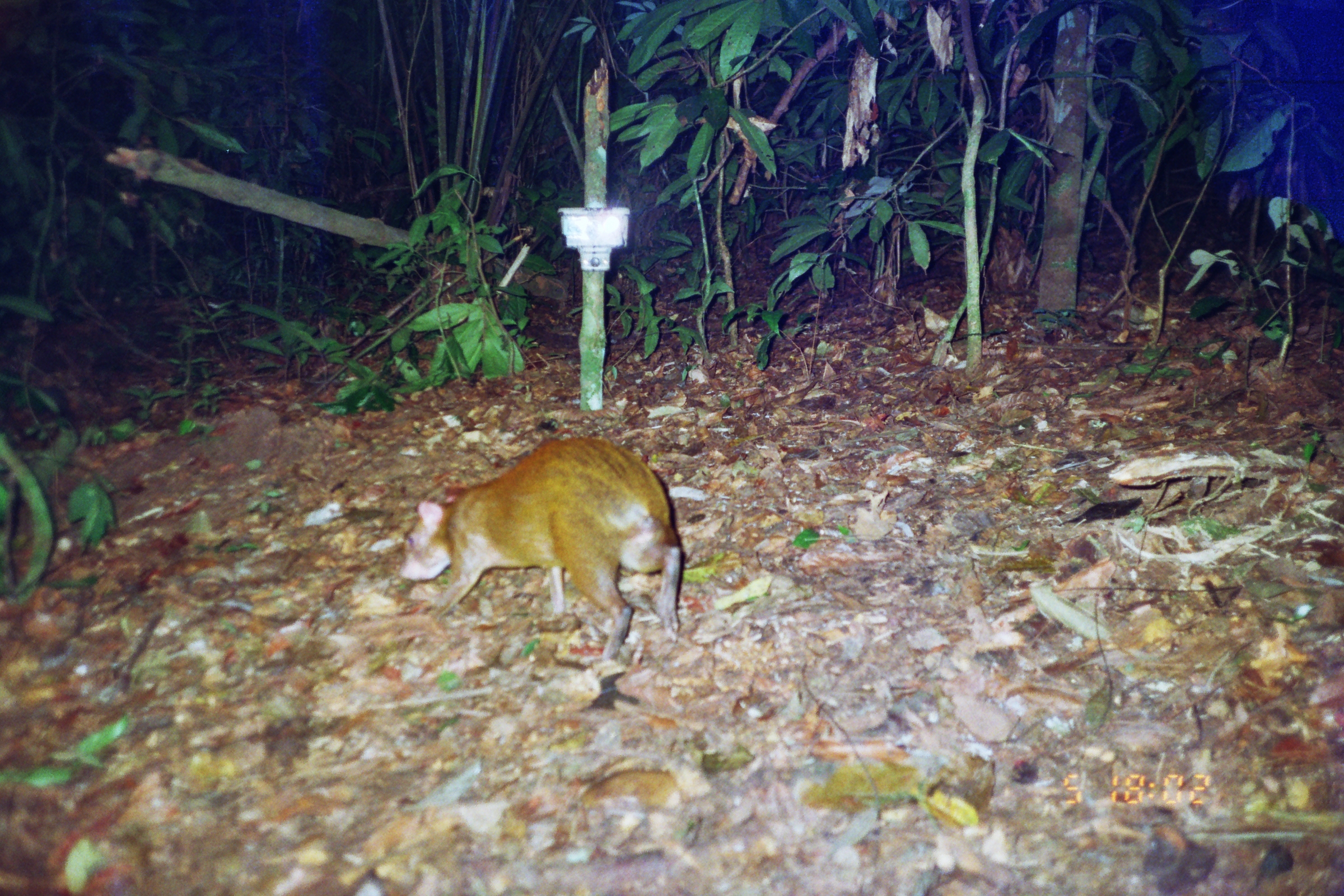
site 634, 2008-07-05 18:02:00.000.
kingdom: Animalia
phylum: Chordata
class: Mammalia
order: Rodentia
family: Dasyproctidae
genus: Dasyprocta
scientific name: Dasyprocta punctata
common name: central american agouti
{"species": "Dasyprocta punctata (central american agouti)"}